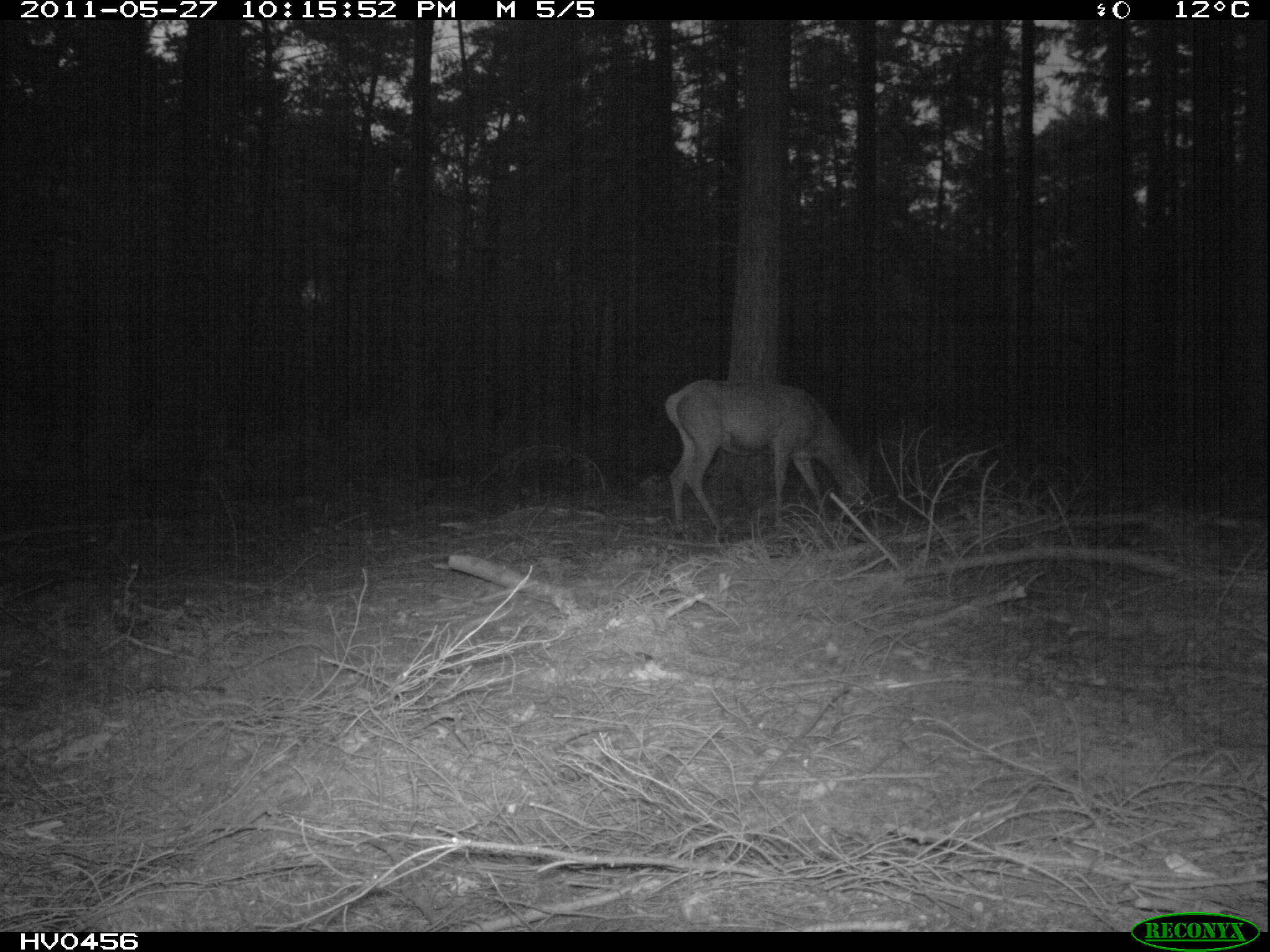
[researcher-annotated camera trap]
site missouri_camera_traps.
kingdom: Animalia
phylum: Chordata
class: Mammalia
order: Artiodactyla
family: Cervidae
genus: Cervus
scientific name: Cervus elaphus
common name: red deer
Red deer (Cervus elaphus). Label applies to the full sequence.